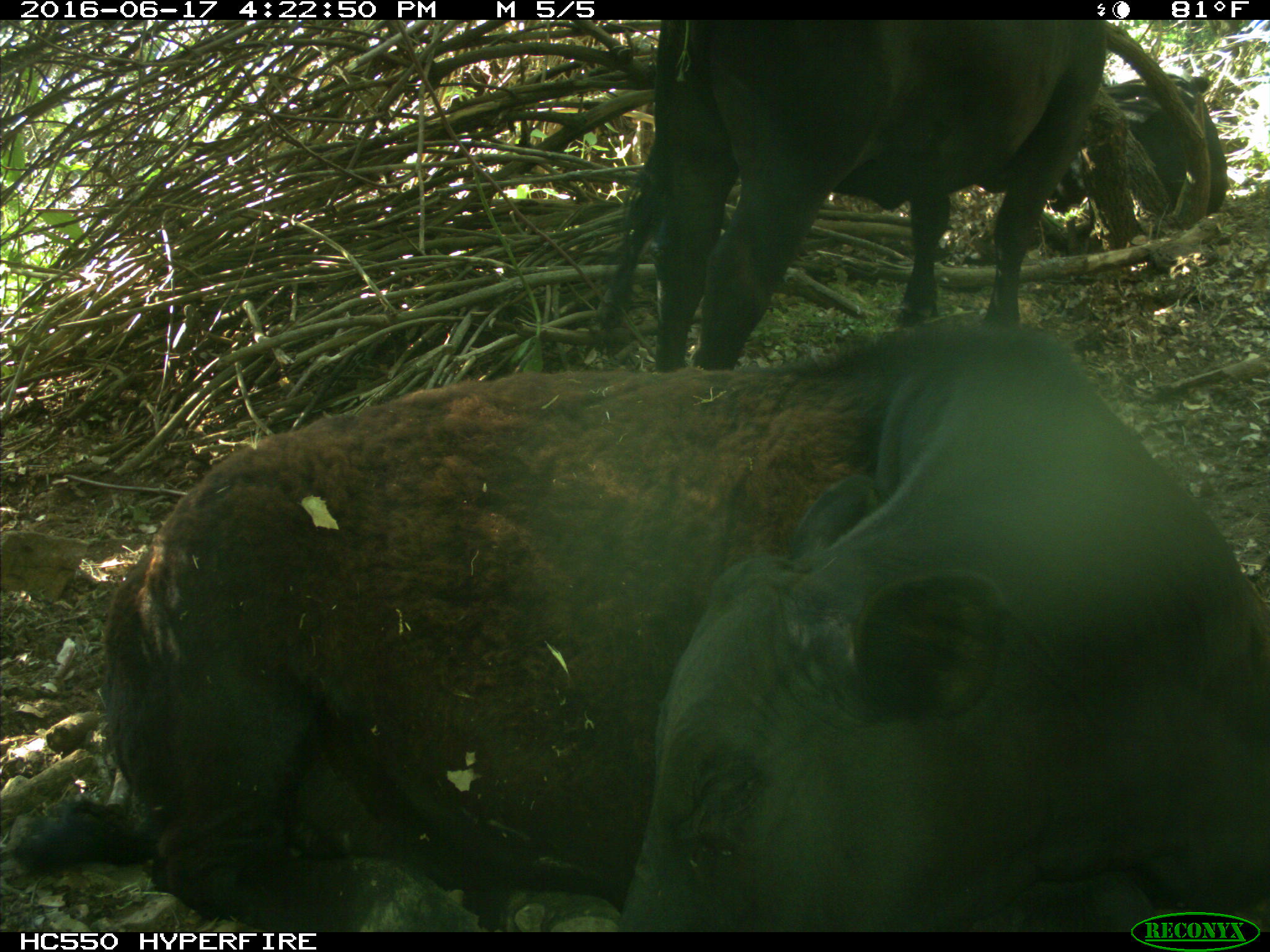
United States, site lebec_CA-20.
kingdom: Animalia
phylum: Chordata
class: Mammalia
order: Artiodactyla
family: Bovidae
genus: Bos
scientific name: Bos taurus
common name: domestic cow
Bos taurus (domestic cow).